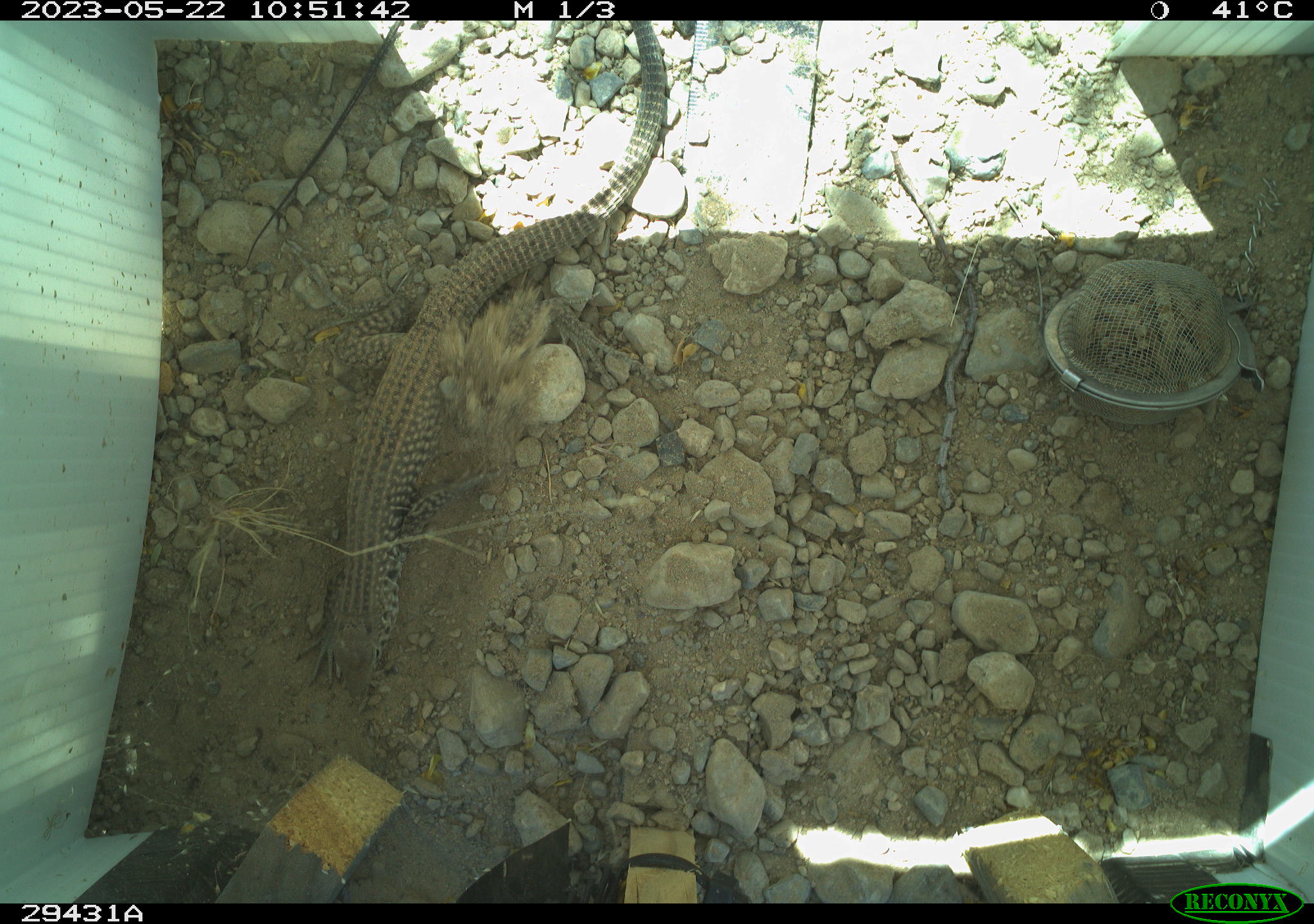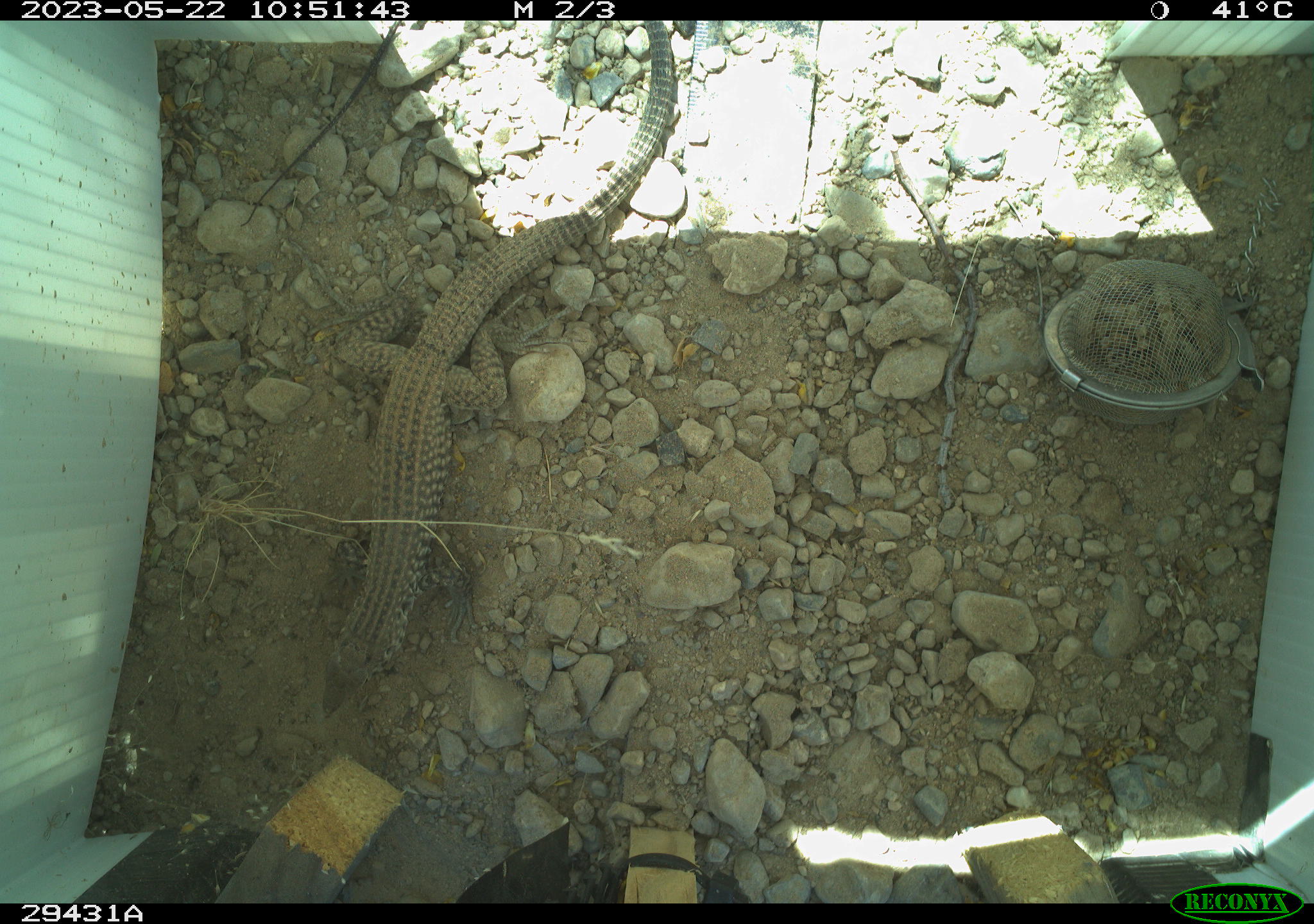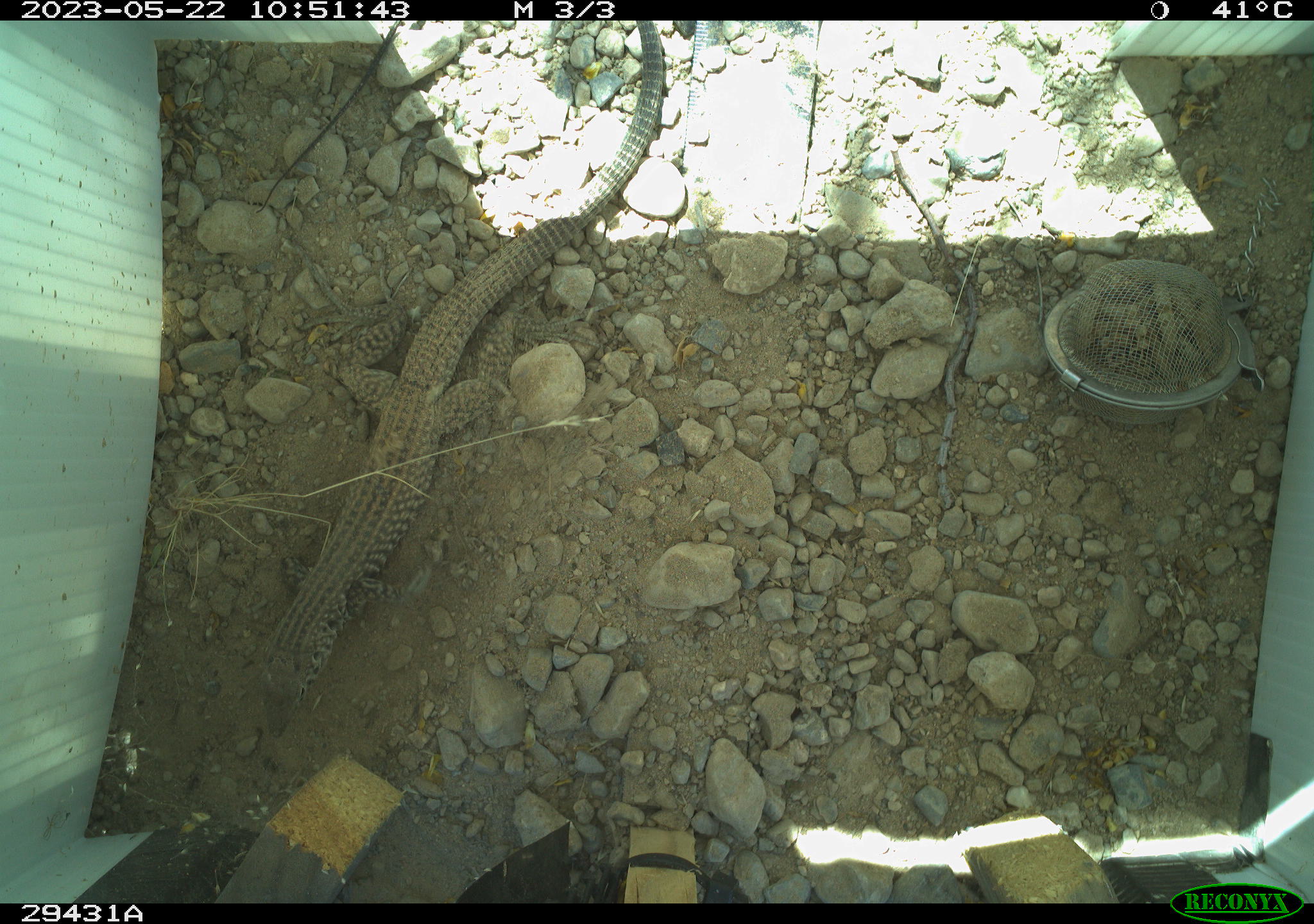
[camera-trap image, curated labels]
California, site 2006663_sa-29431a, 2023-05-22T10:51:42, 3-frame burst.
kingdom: Animalia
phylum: Chordata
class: Reptilia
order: Squamata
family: Teiidae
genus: Aspidoscelis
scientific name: Aspidoscelis tigris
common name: western whiptail